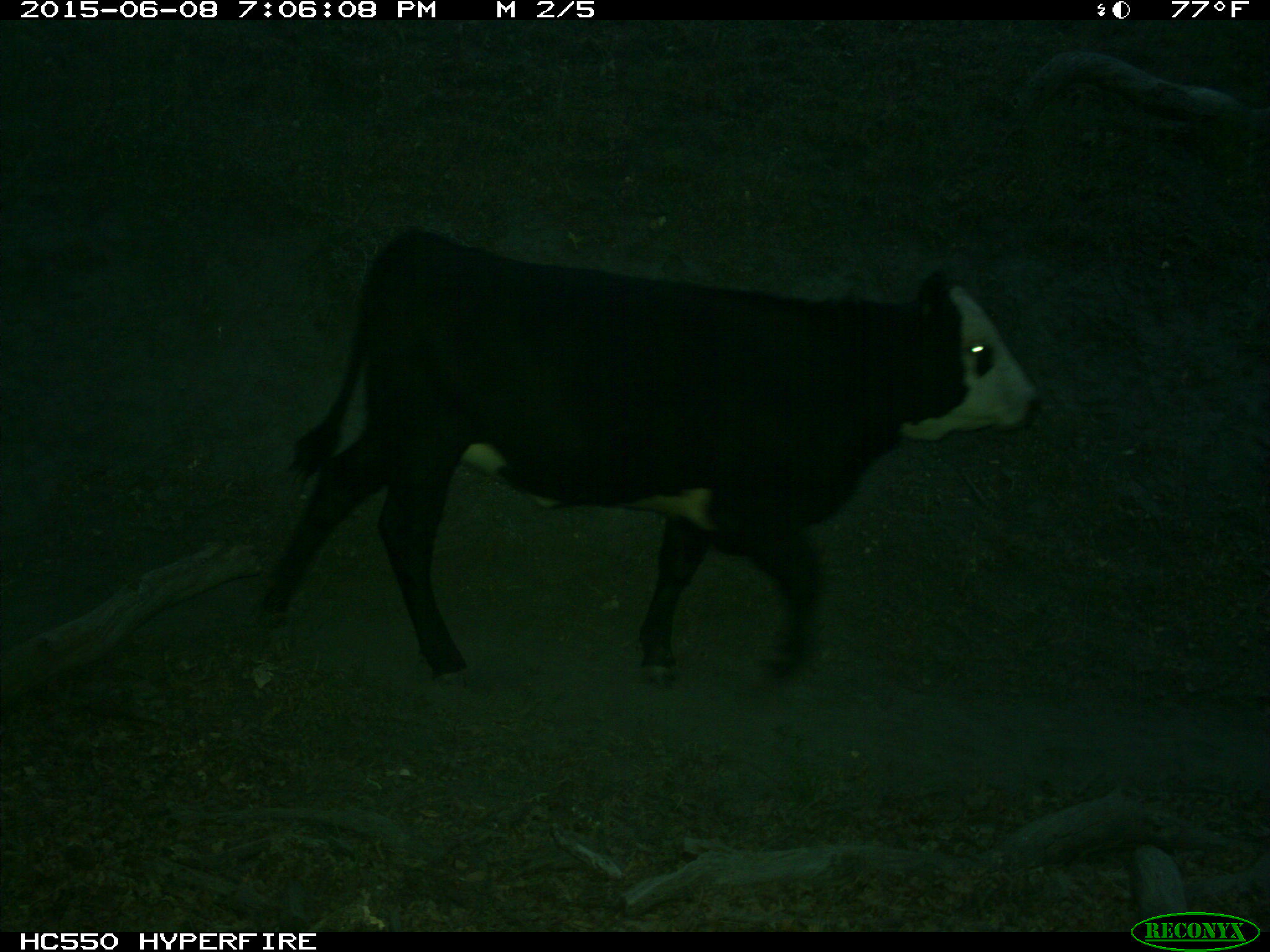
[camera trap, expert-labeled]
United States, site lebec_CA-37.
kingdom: Animalia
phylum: Chordata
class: Mammalia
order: Artiodactyla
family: Bovidae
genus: Bos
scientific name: Bos taurus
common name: domestic cow